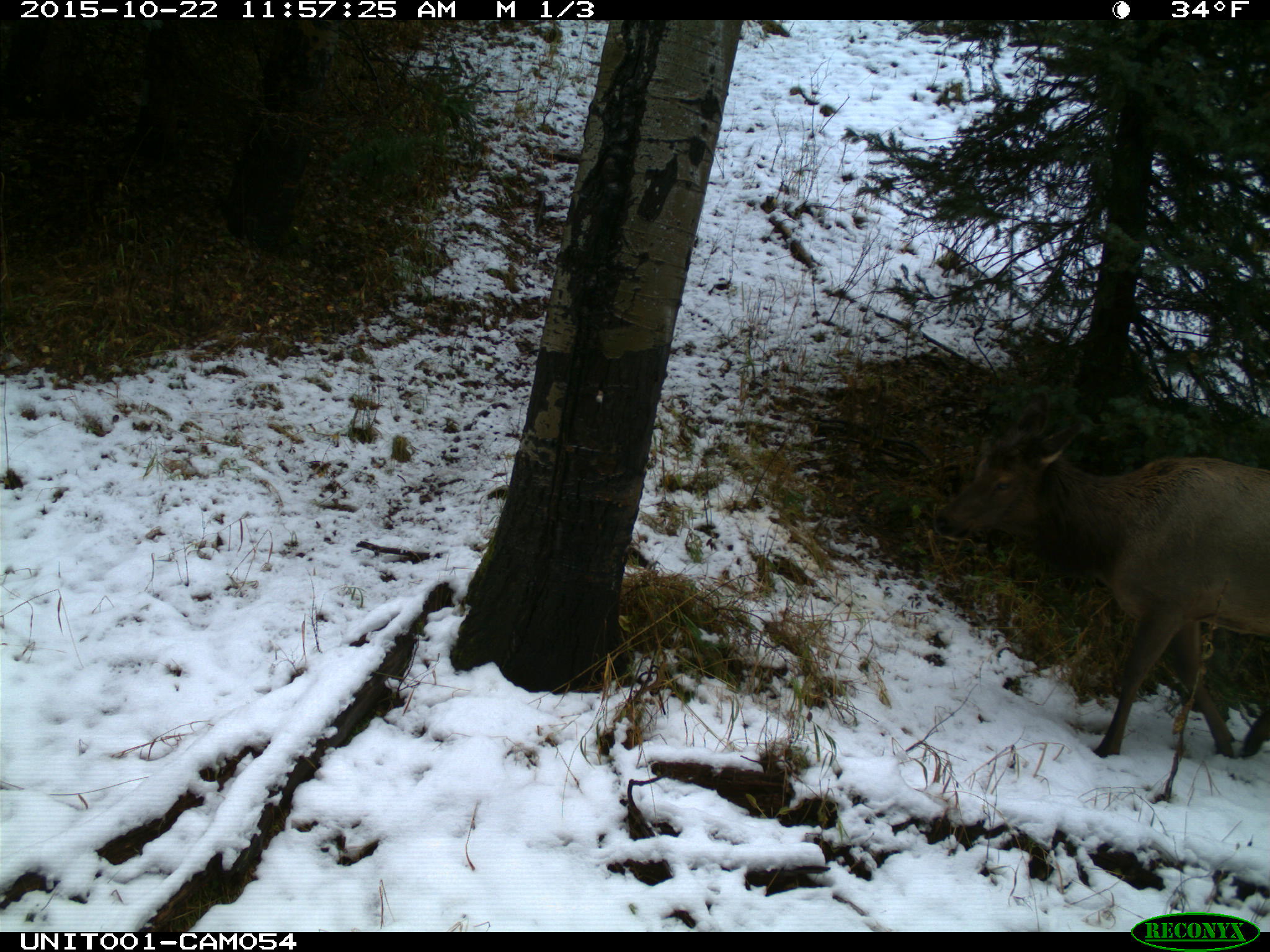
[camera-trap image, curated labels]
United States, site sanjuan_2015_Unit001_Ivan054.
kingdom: Animalia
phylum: Chordata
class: Mammalia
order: Artiodactyla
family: Cervidae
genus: Cervus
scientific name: Cervus elaphus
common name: red deer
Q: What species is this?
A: Cervus elaphus (red deer).